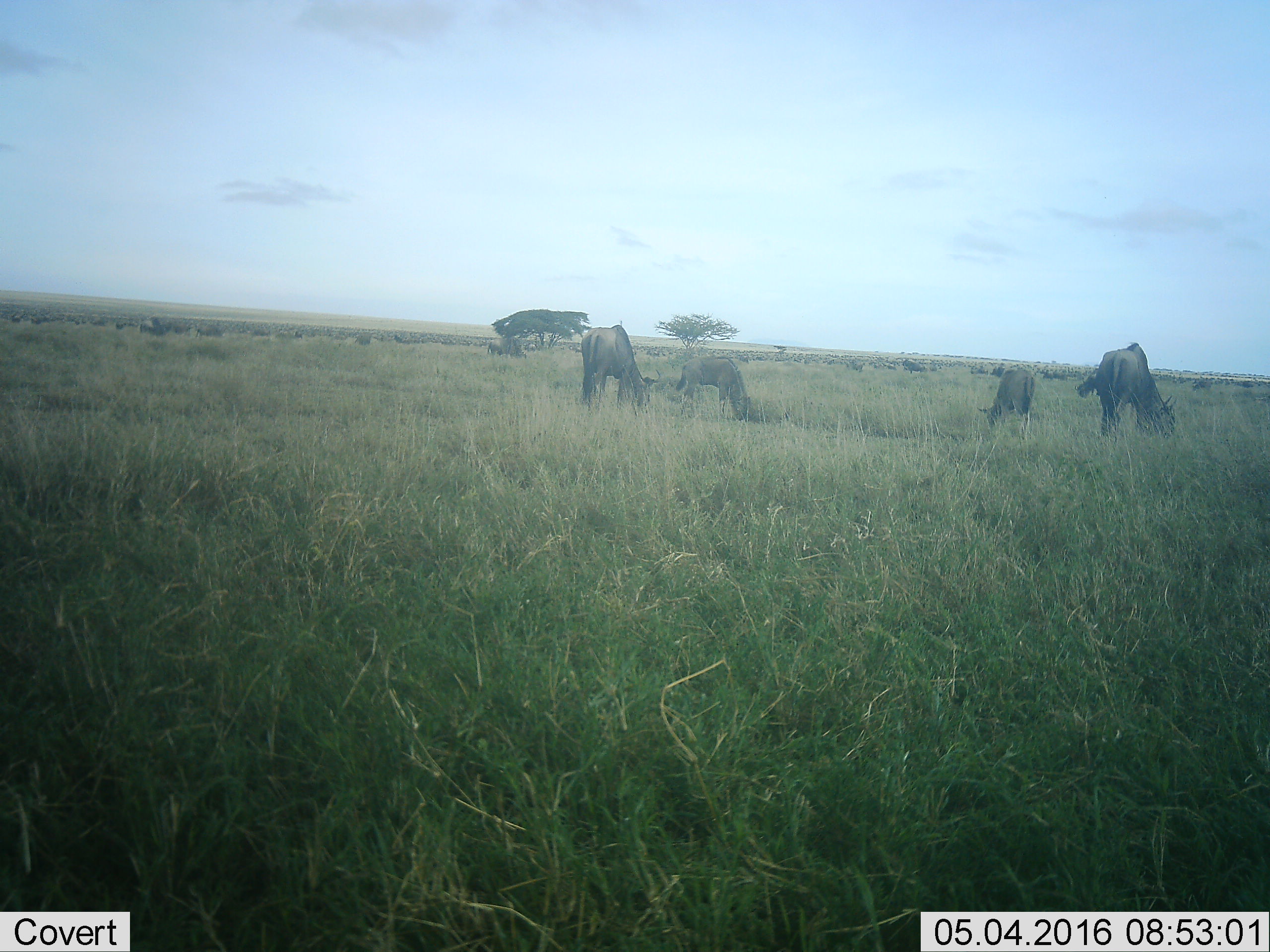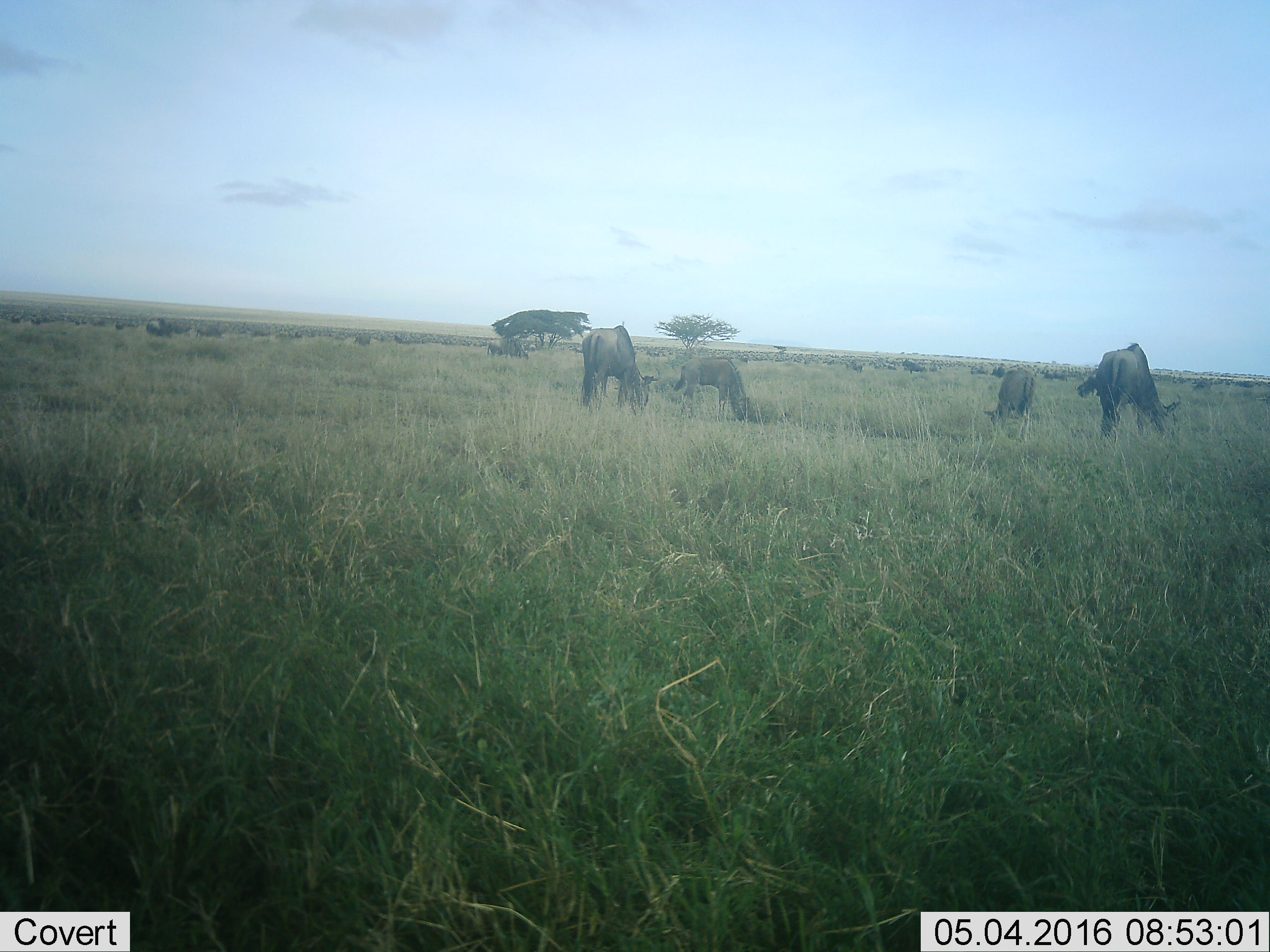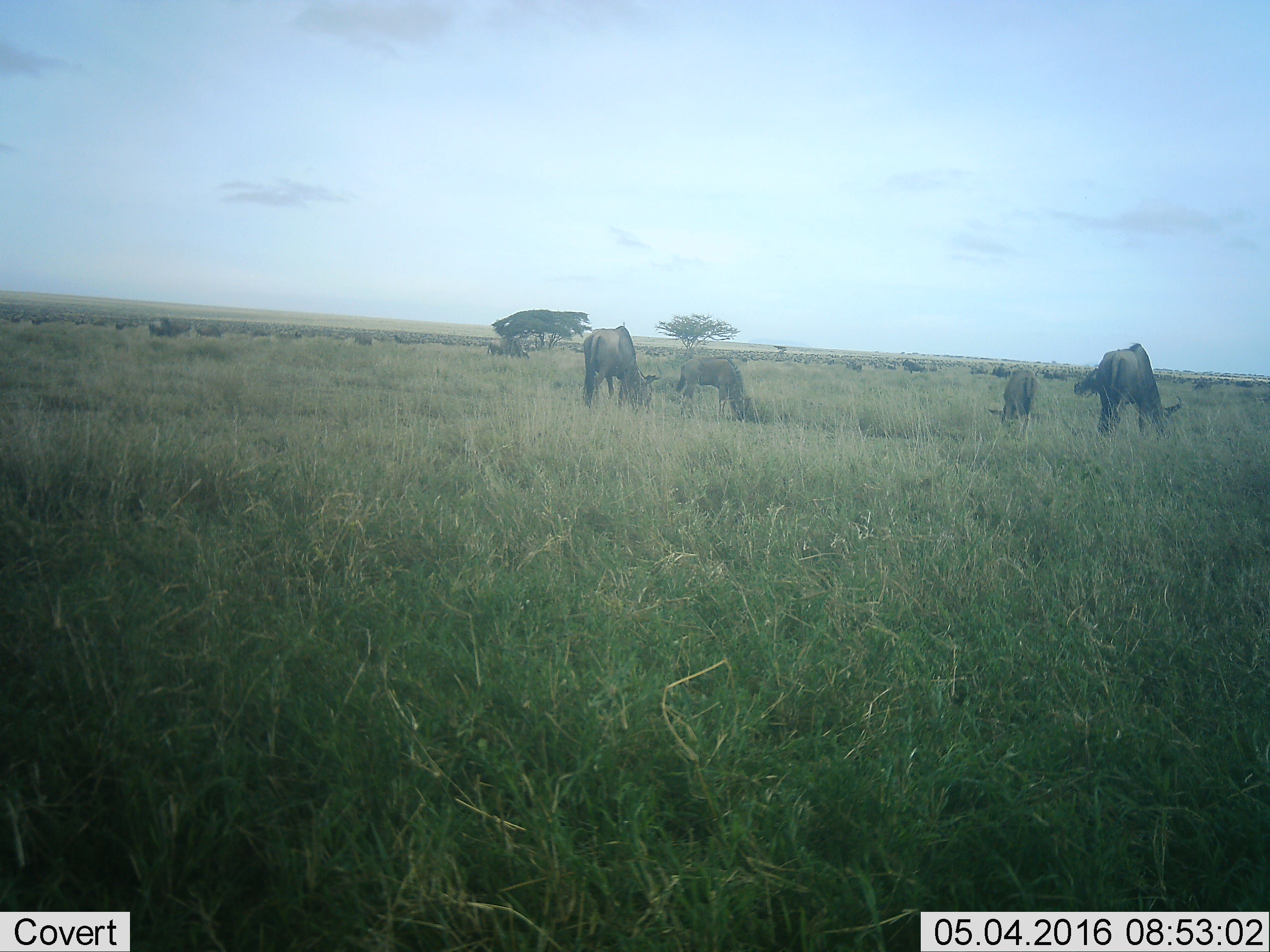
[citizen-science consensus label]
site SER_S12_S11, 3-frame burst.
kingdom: Animalia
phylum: Chordata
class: Mammalia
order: Artiodactyla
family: Bovidae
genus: Connochaetes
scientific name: Connochaetes taurinus taurinus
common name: blue wildebeest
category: wildebeestblue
Wildebeestblue (blue wildebeest) (Connochaetes taurinus taurinus), count 11-50. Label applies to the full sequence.